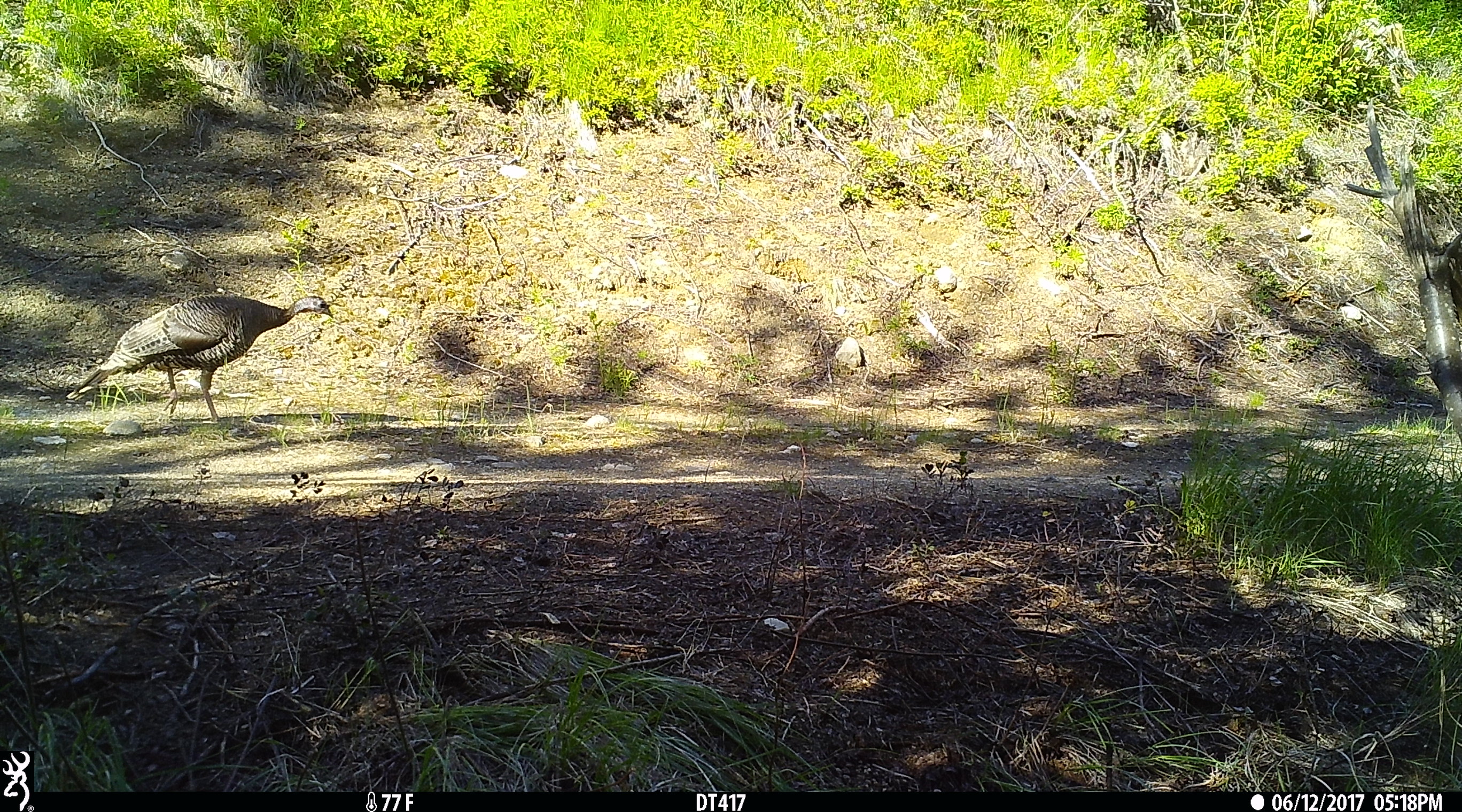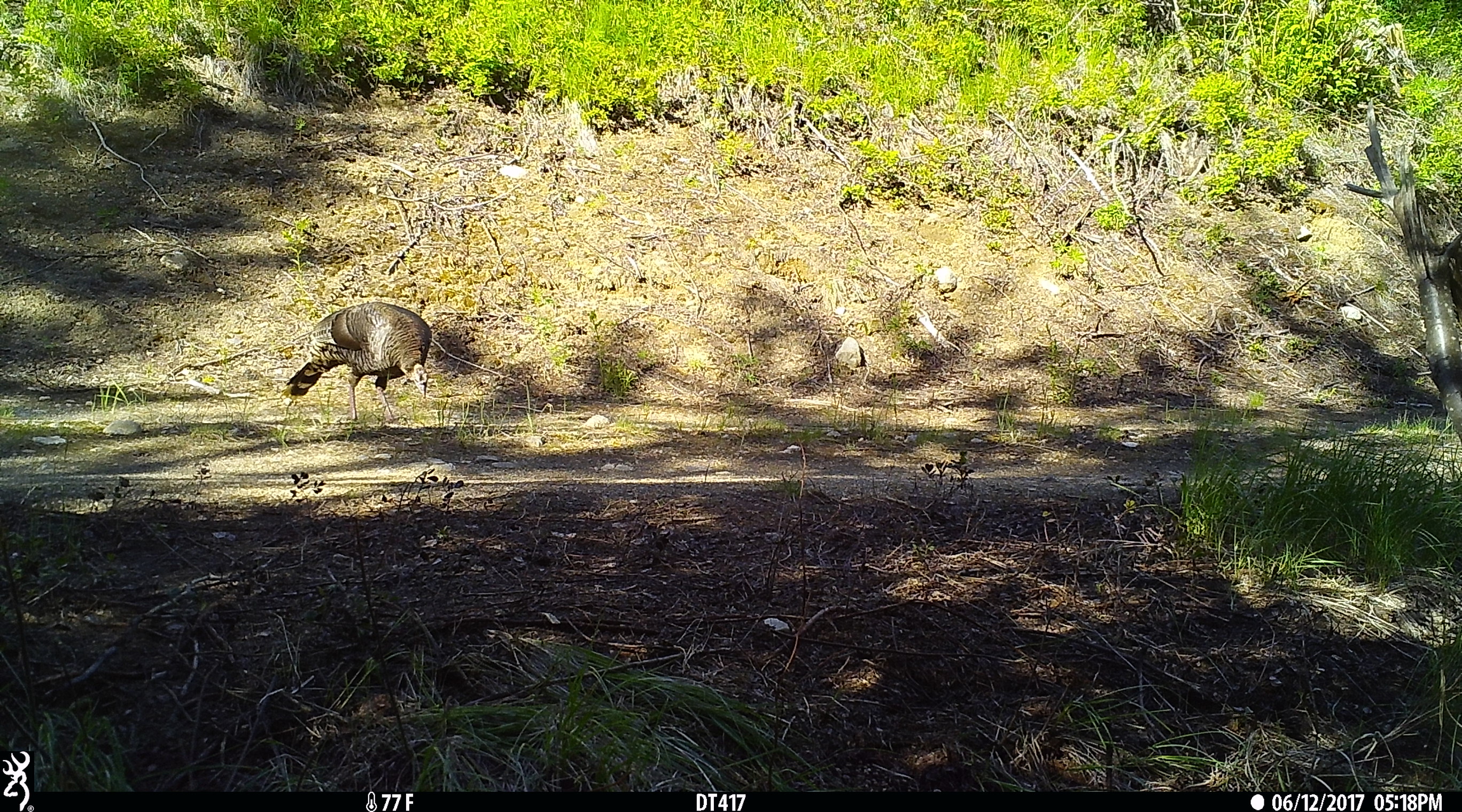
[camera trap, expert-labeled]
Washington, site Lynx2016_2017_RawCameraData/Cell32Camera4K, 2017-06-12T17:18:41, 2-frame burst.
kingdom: Animalia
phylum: Chordata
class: Aves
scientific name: Aves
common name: birds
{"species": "Aves (birds)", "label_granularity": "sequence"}